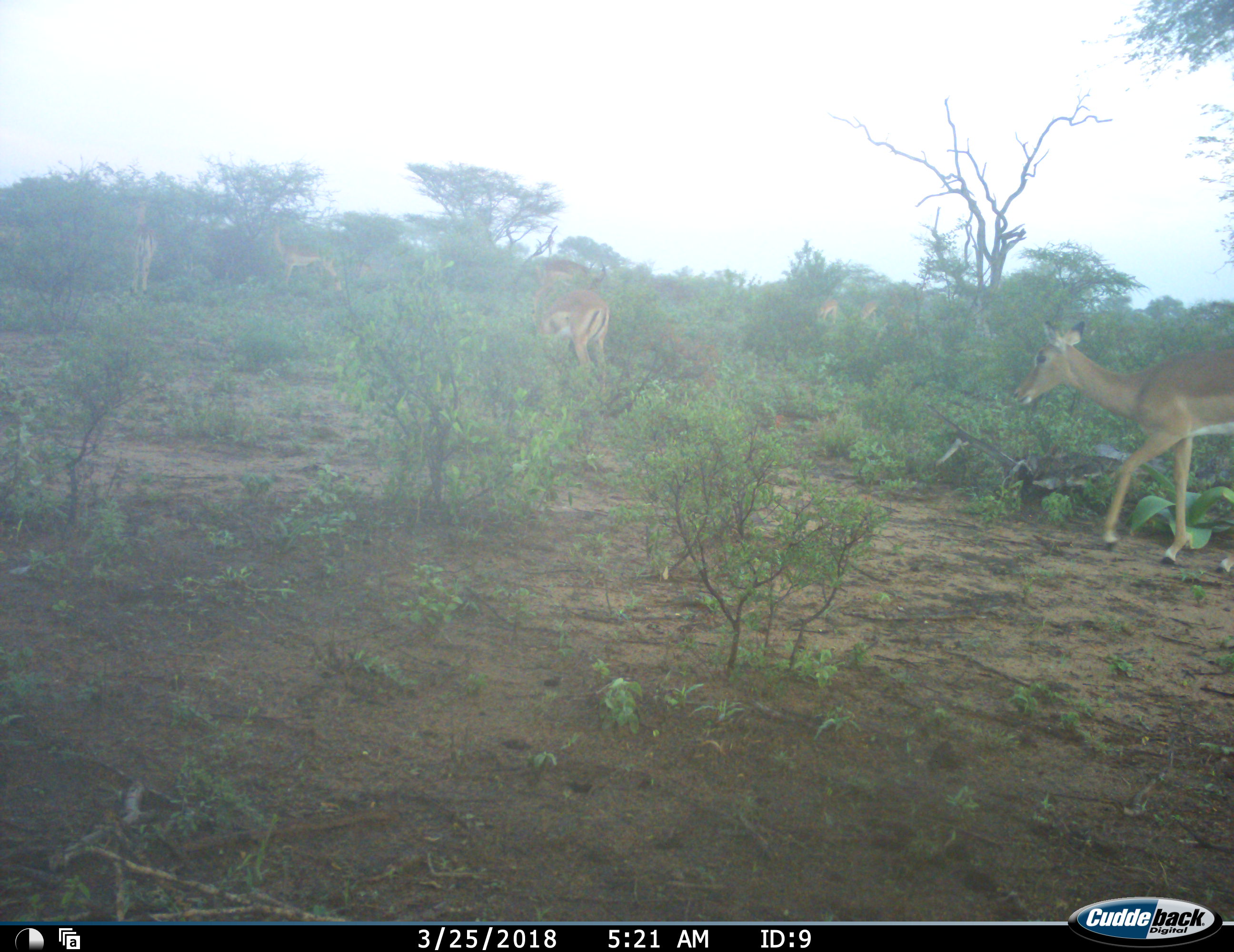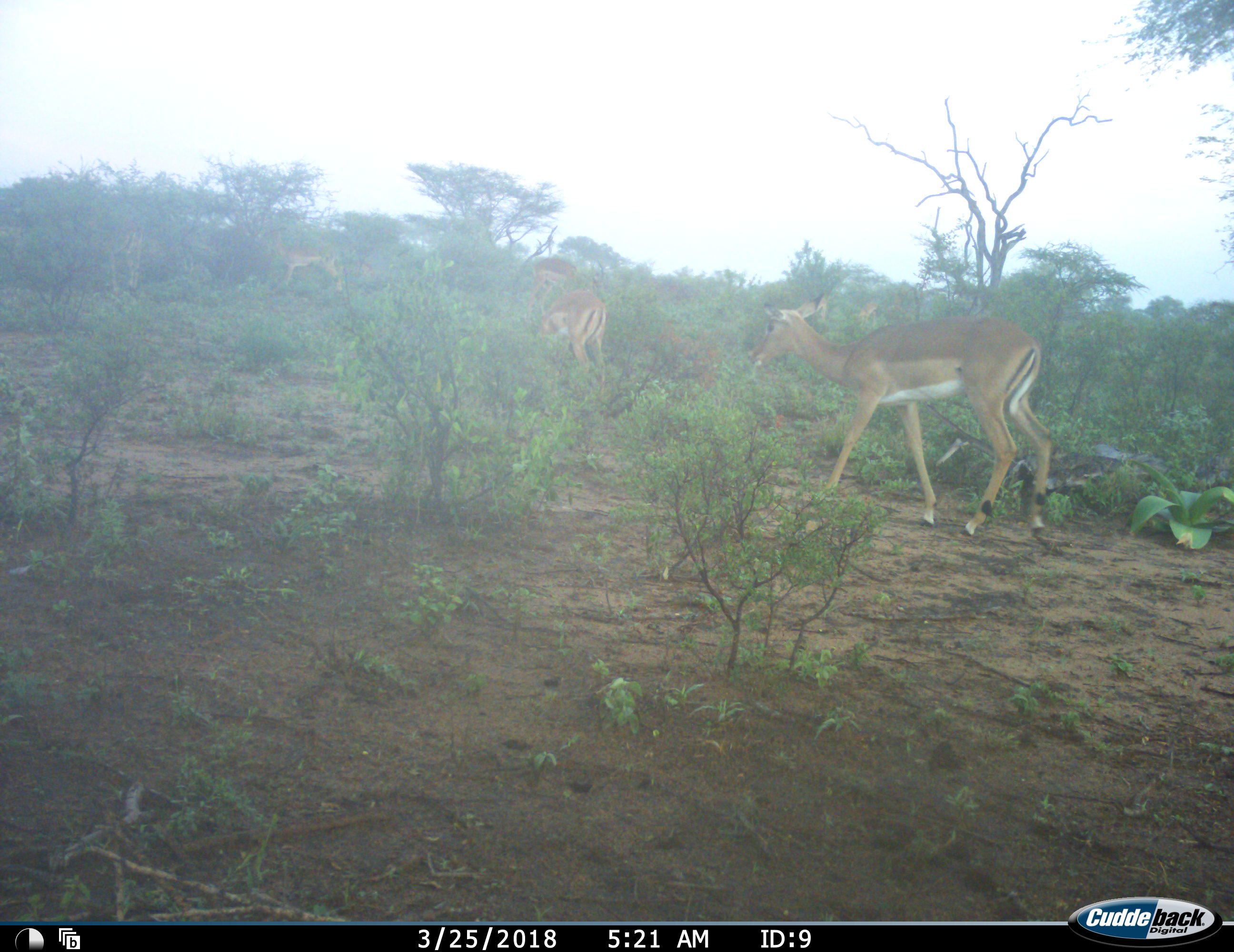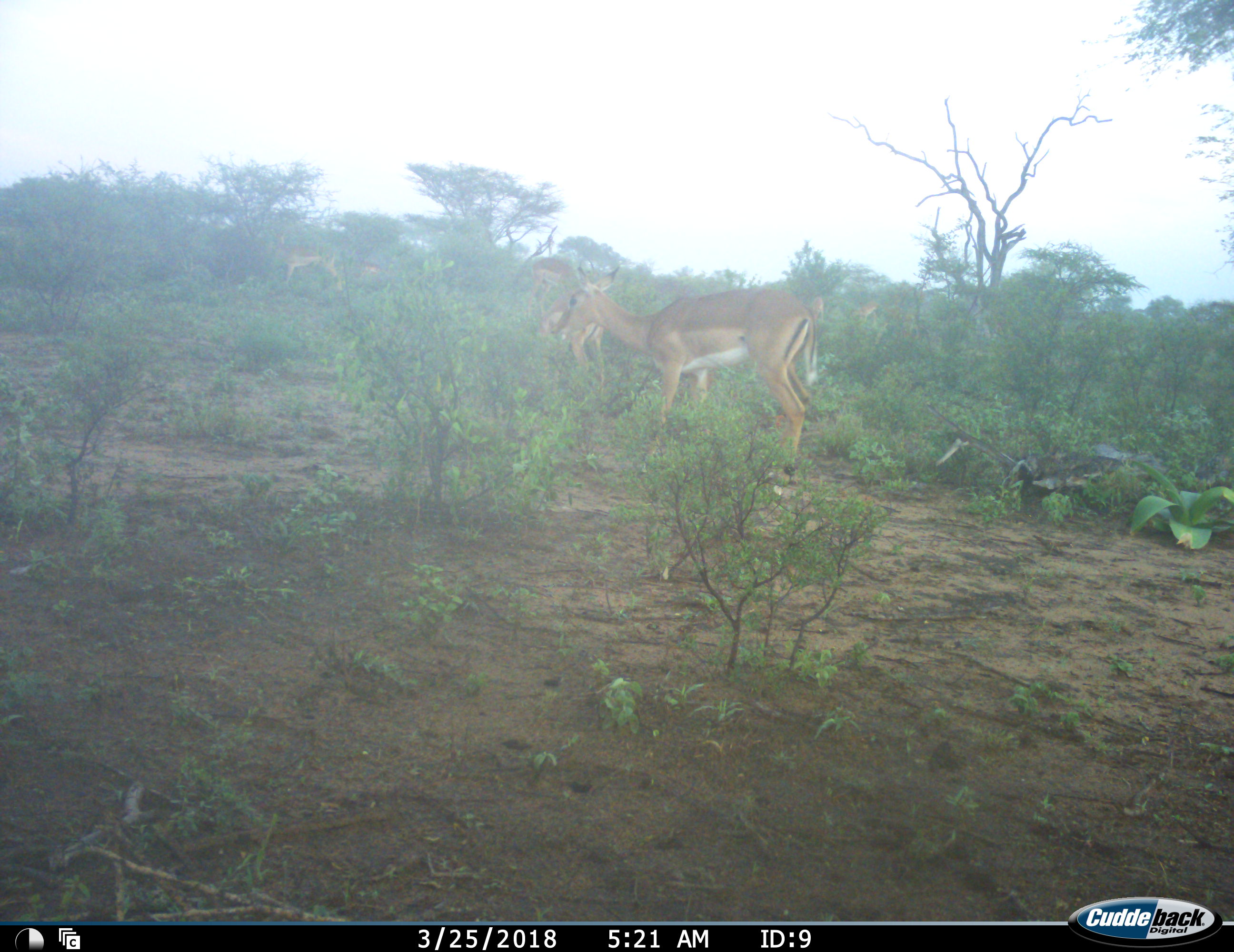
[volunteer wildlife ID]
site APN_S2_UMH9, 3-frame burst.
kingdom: Animalia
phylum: Chordata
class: Mammalia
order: Artiodactyla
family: Bovidae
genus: Aepyceros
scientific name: Aepyceros melampus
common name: impala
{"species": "impala (Aepyceros melampus)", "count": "7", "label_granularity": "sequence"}